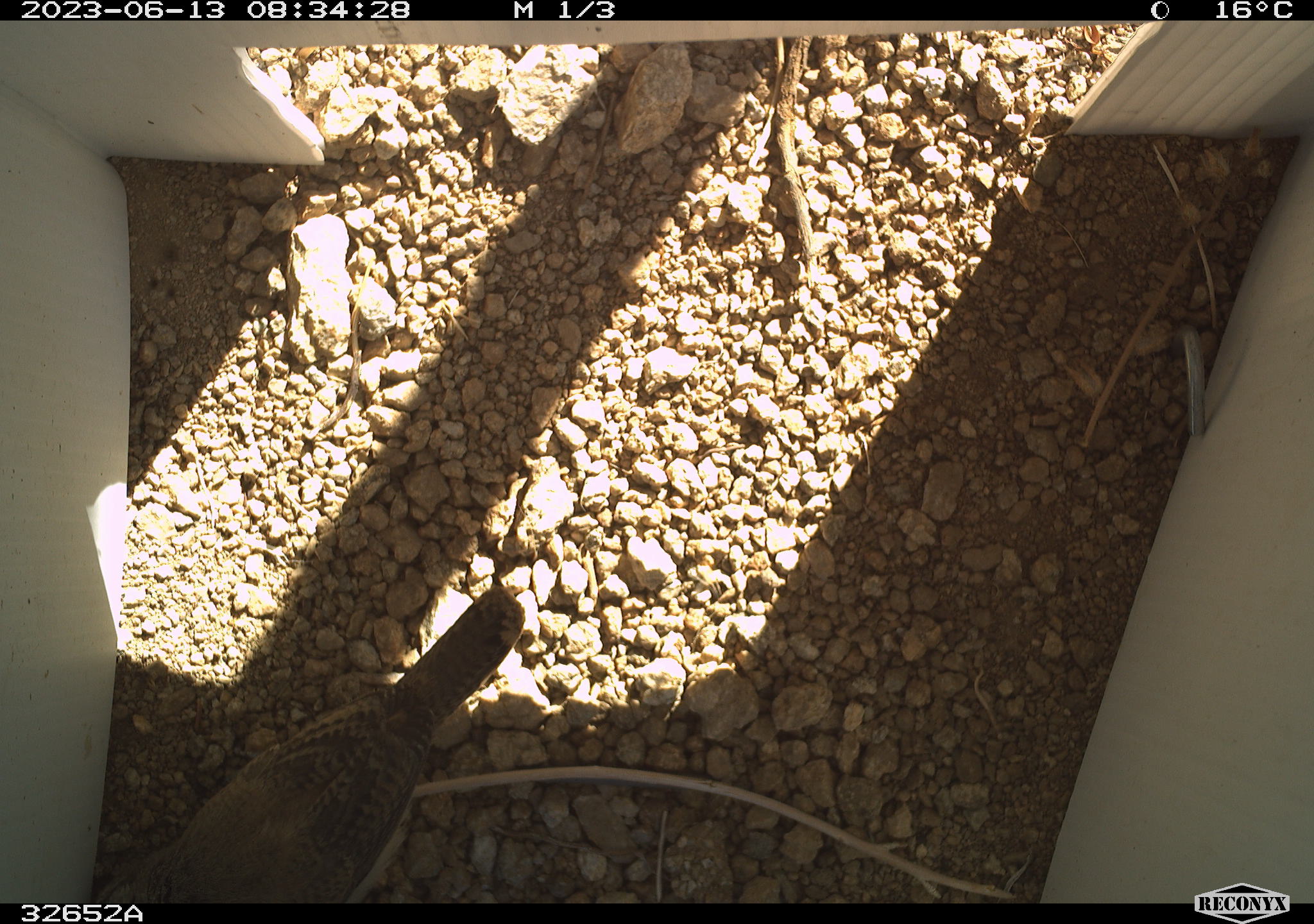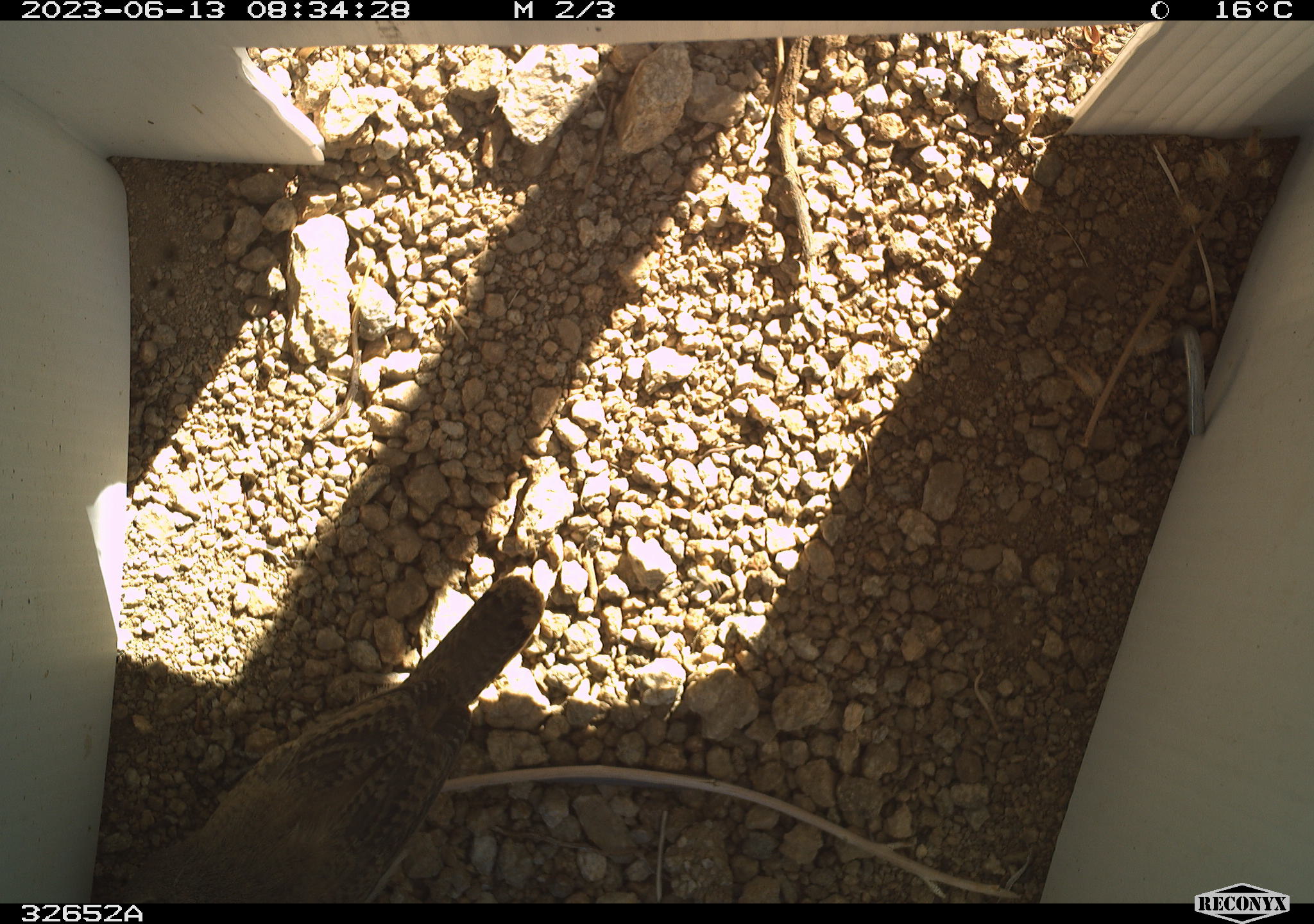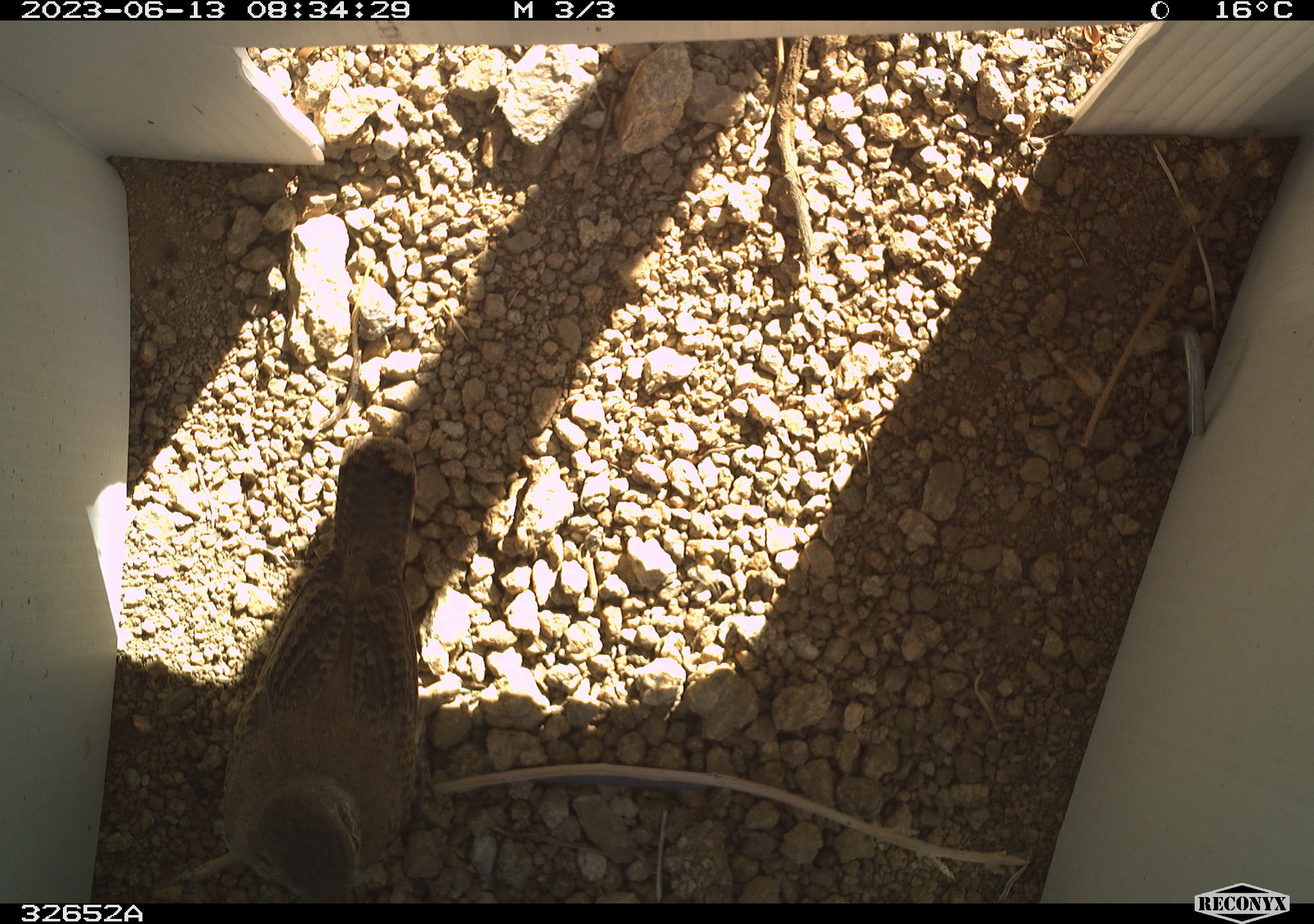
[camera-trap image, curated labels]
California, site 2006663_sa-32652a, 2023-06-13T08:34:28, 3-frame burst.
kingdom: Animalia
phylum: Chordata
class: Aves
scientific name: Aves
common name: bird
Bird (Aves).